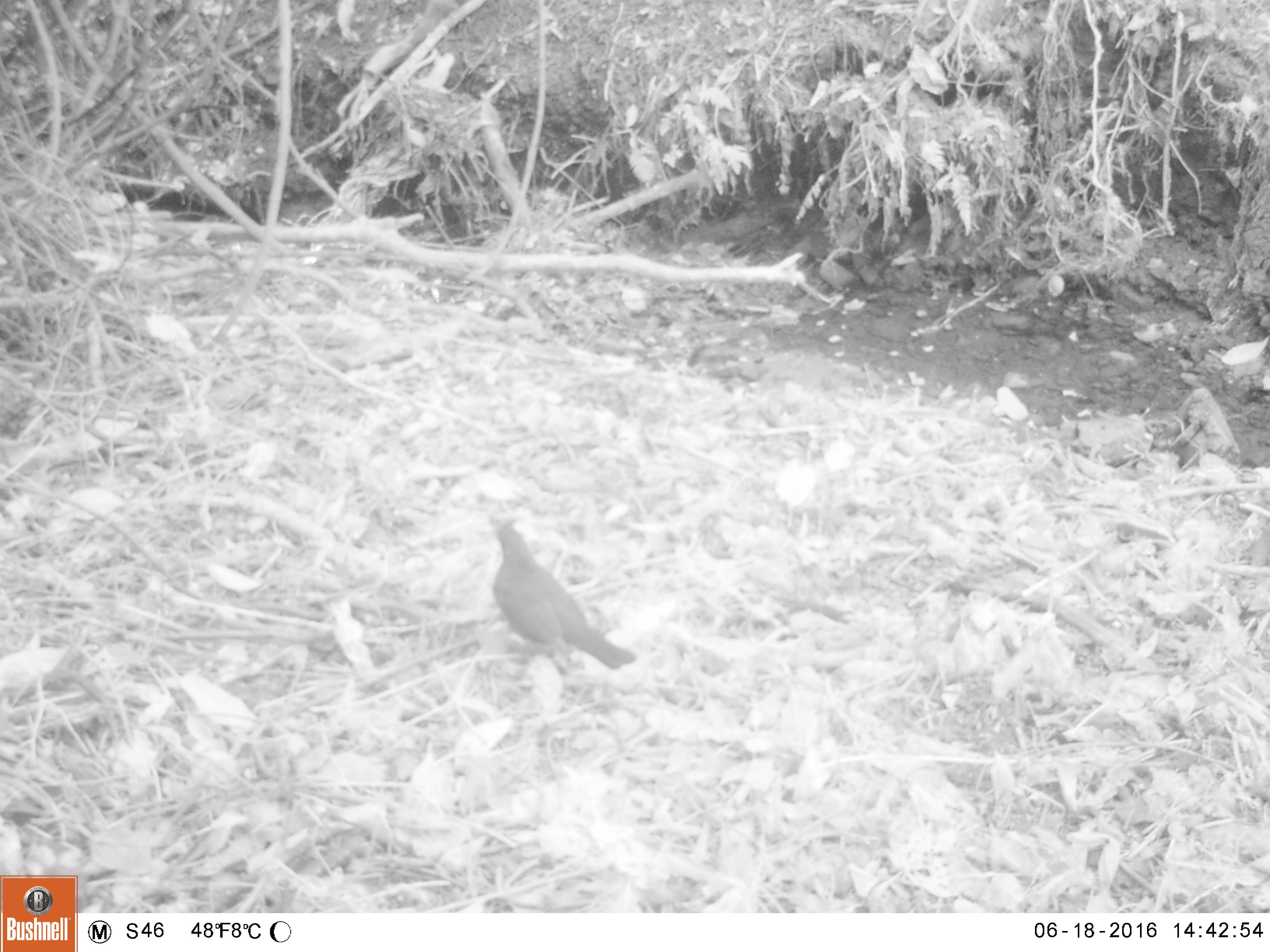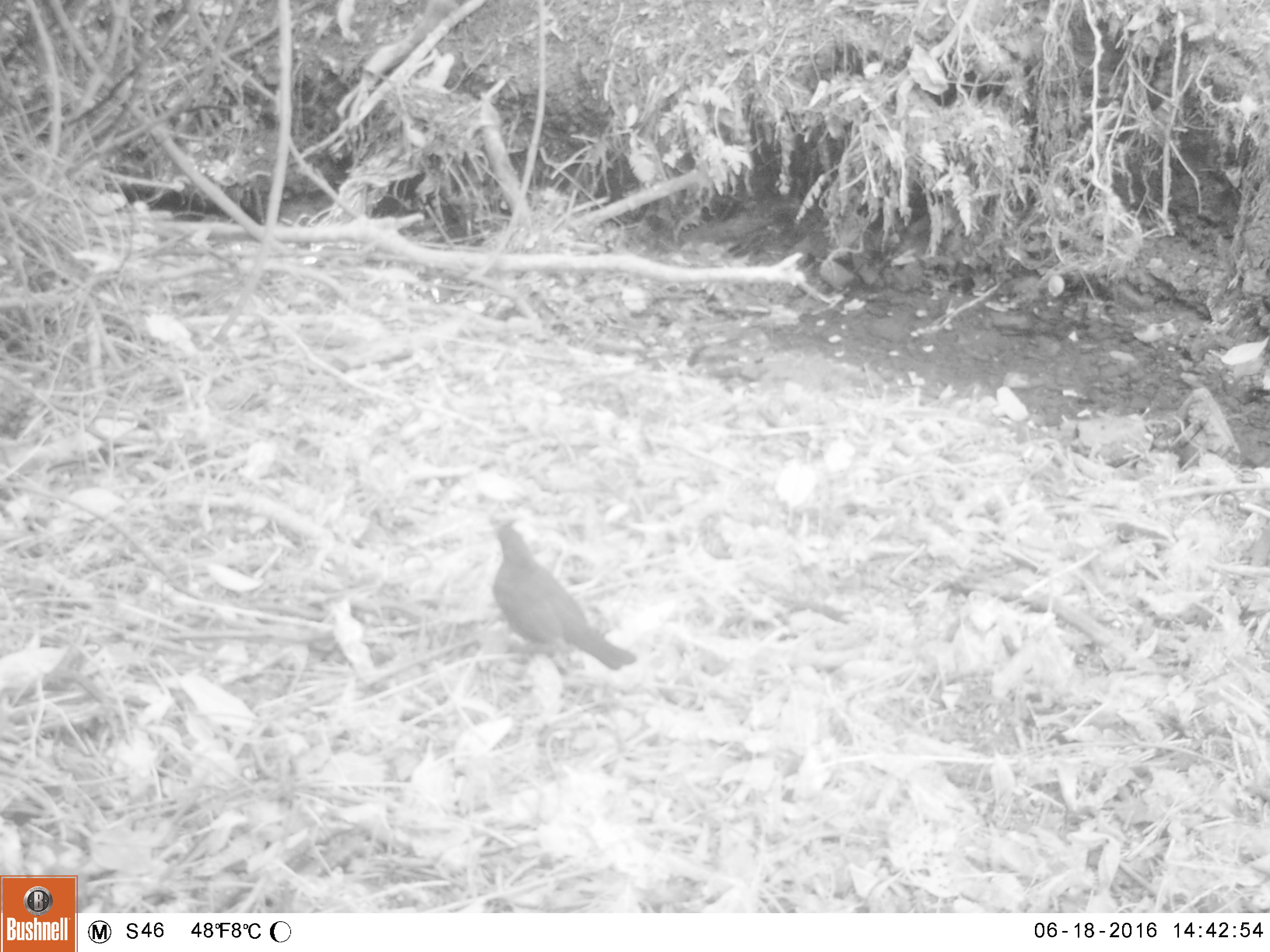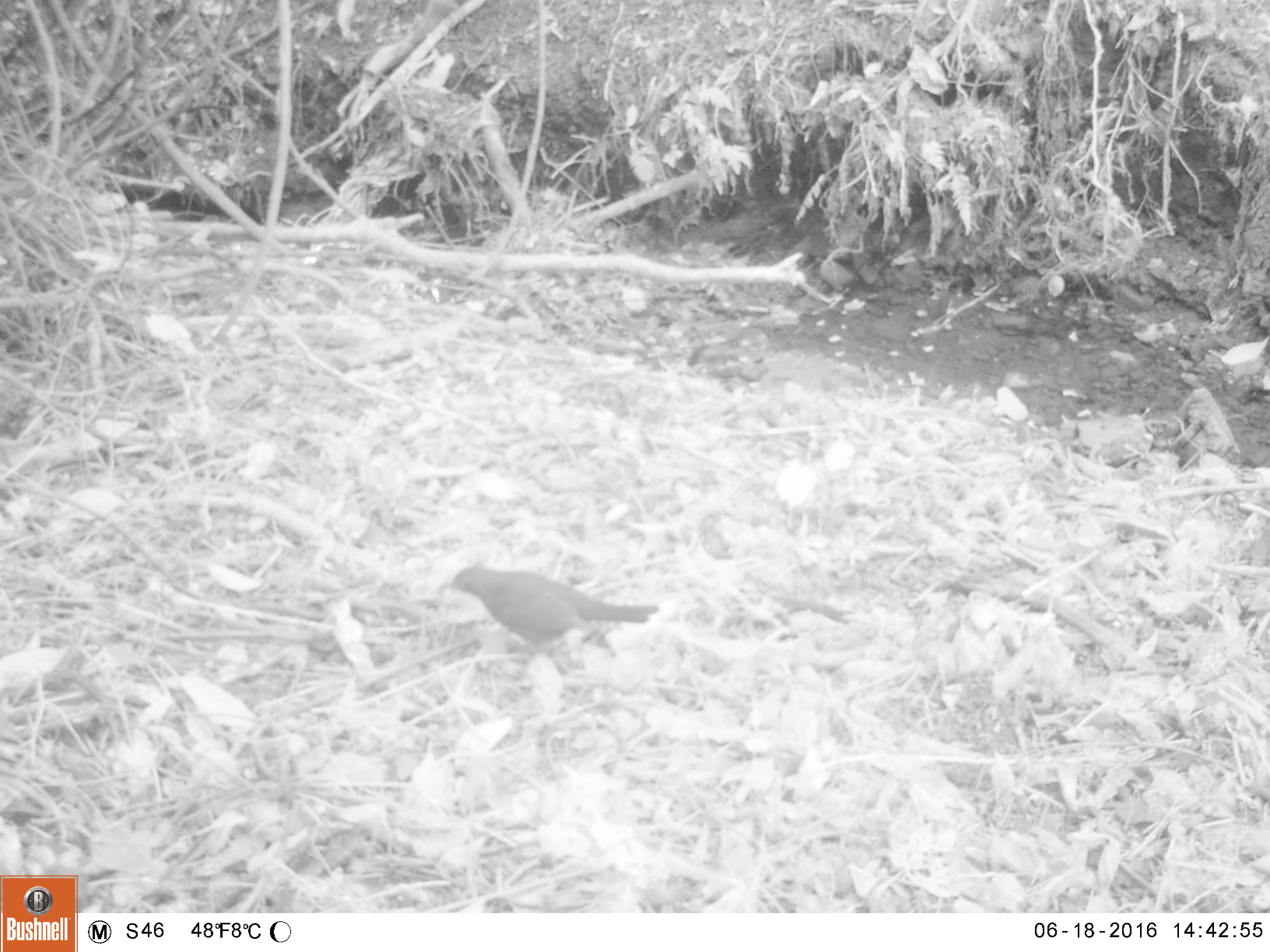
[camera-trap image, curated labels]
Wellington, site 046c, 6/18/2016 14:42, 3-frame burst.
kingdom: Animalia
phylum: Chordata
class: Aves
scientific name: Aves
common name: bird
Bird (Aves).